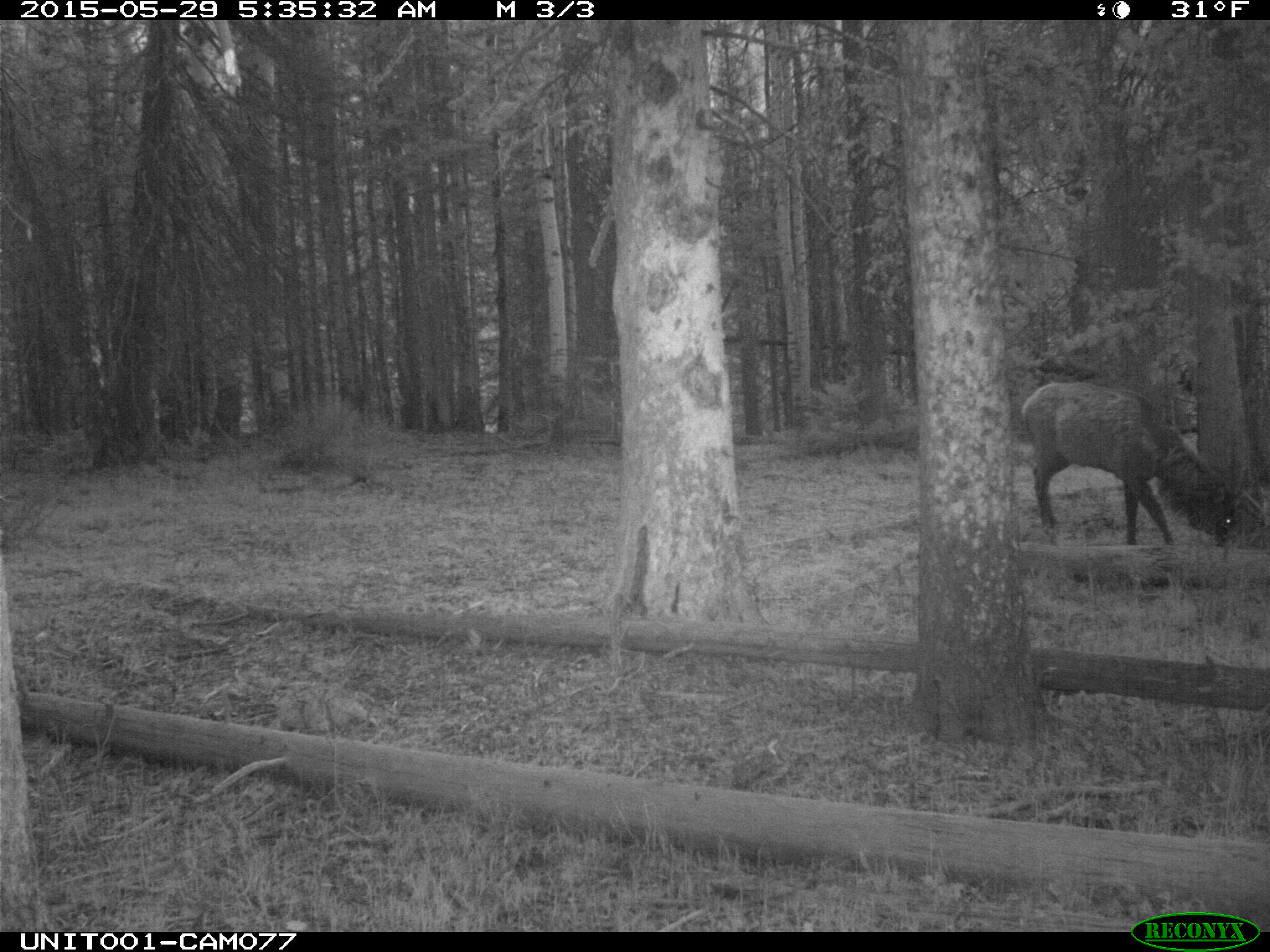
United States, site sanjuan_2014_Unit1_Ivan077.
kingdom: Animalia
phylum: Chordata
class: Mammalia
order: Artiodactyla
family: Cervidae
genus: Cervus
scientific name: Cervus elaphus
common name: red deer